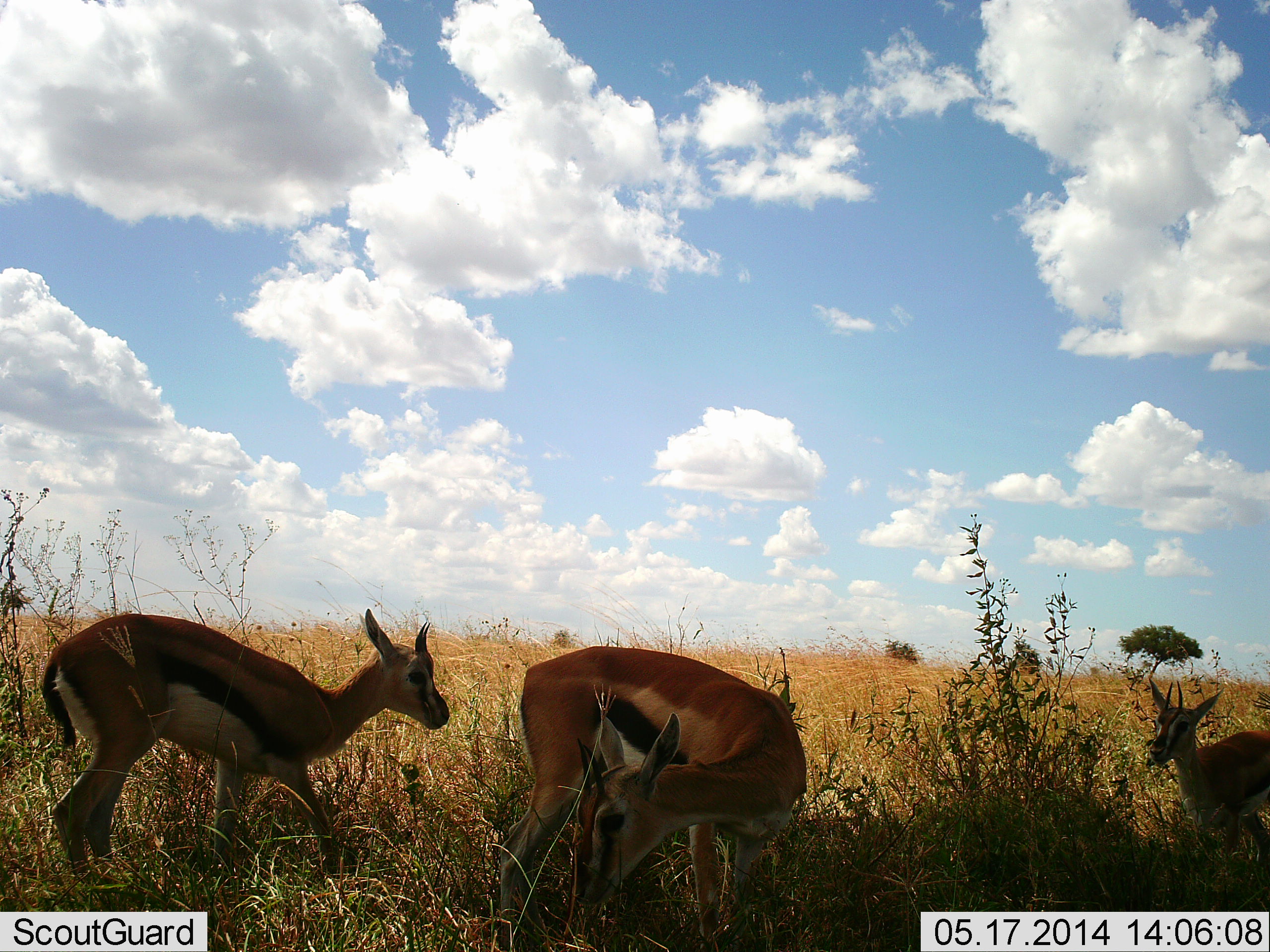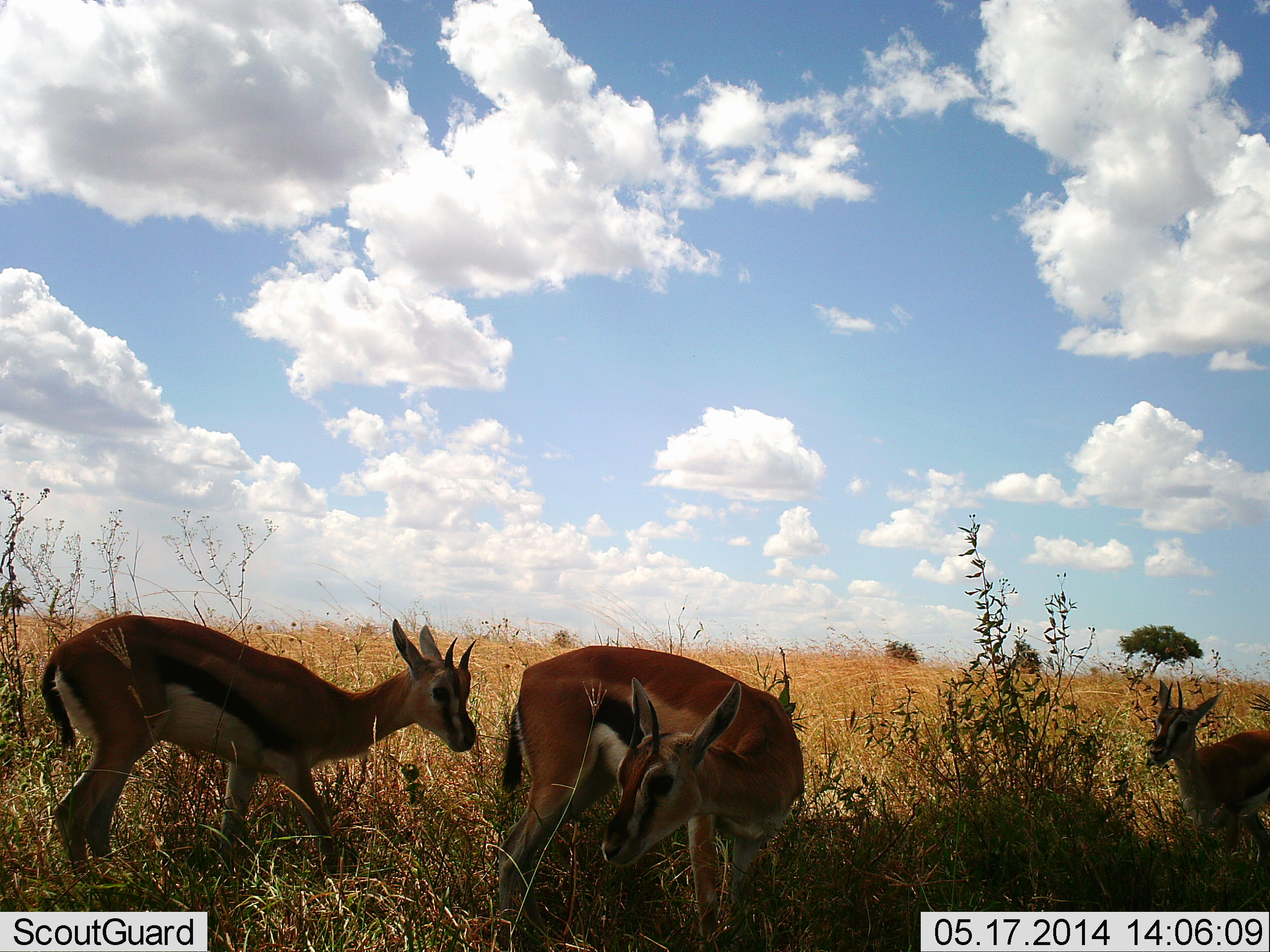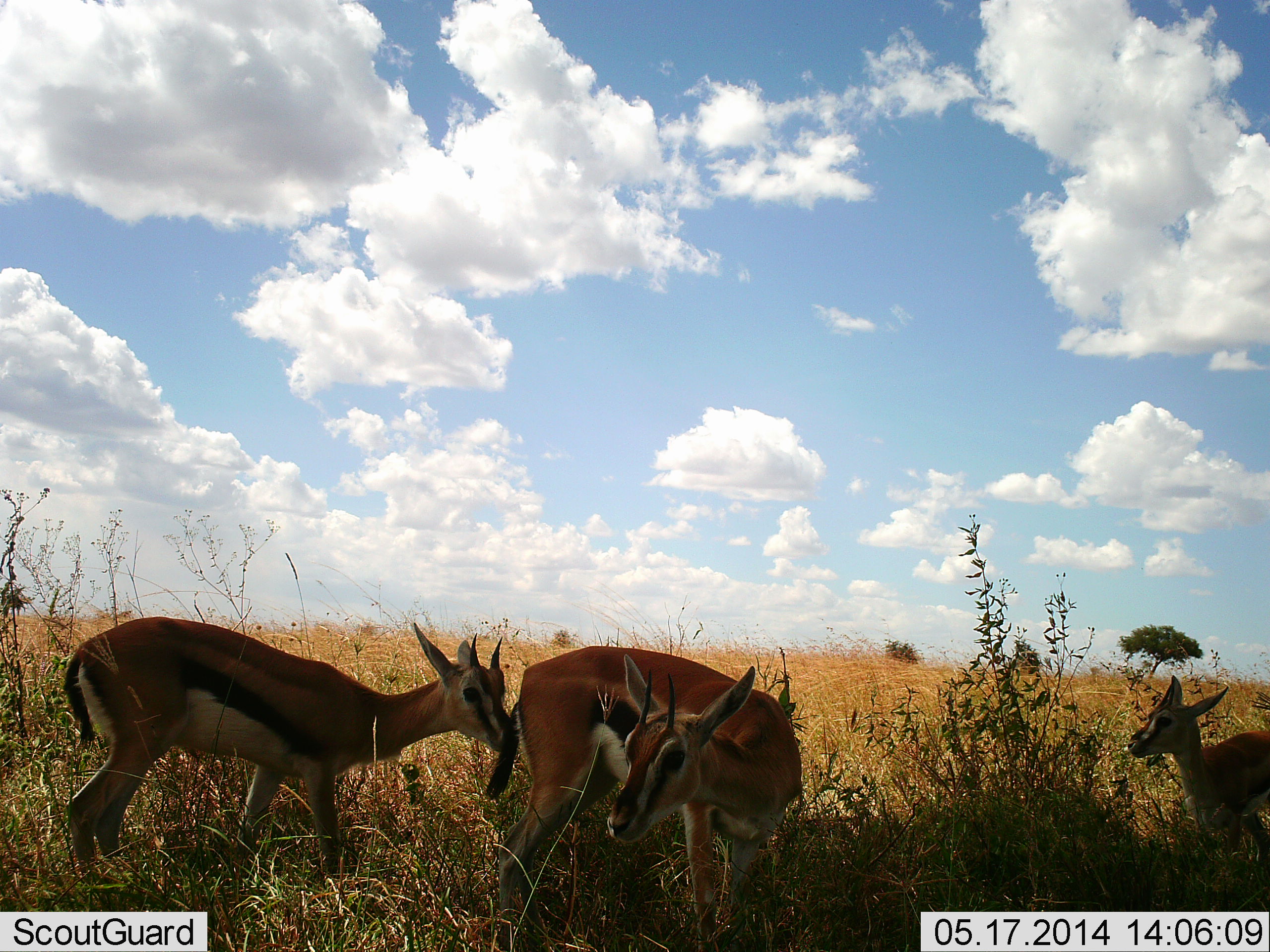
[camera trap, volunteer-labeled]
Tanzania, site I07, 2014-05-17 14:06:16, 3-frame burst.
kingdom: Animalia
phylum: Chordata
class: Mammalia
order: Artiodactyla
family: Bovidae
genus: Eudorcas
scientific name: Eudorcas thomsonii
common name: thomson's gazelle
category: gazellethomsons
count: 3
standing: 70%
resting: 10%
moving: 10%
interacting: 10%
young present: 20%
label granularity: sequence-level